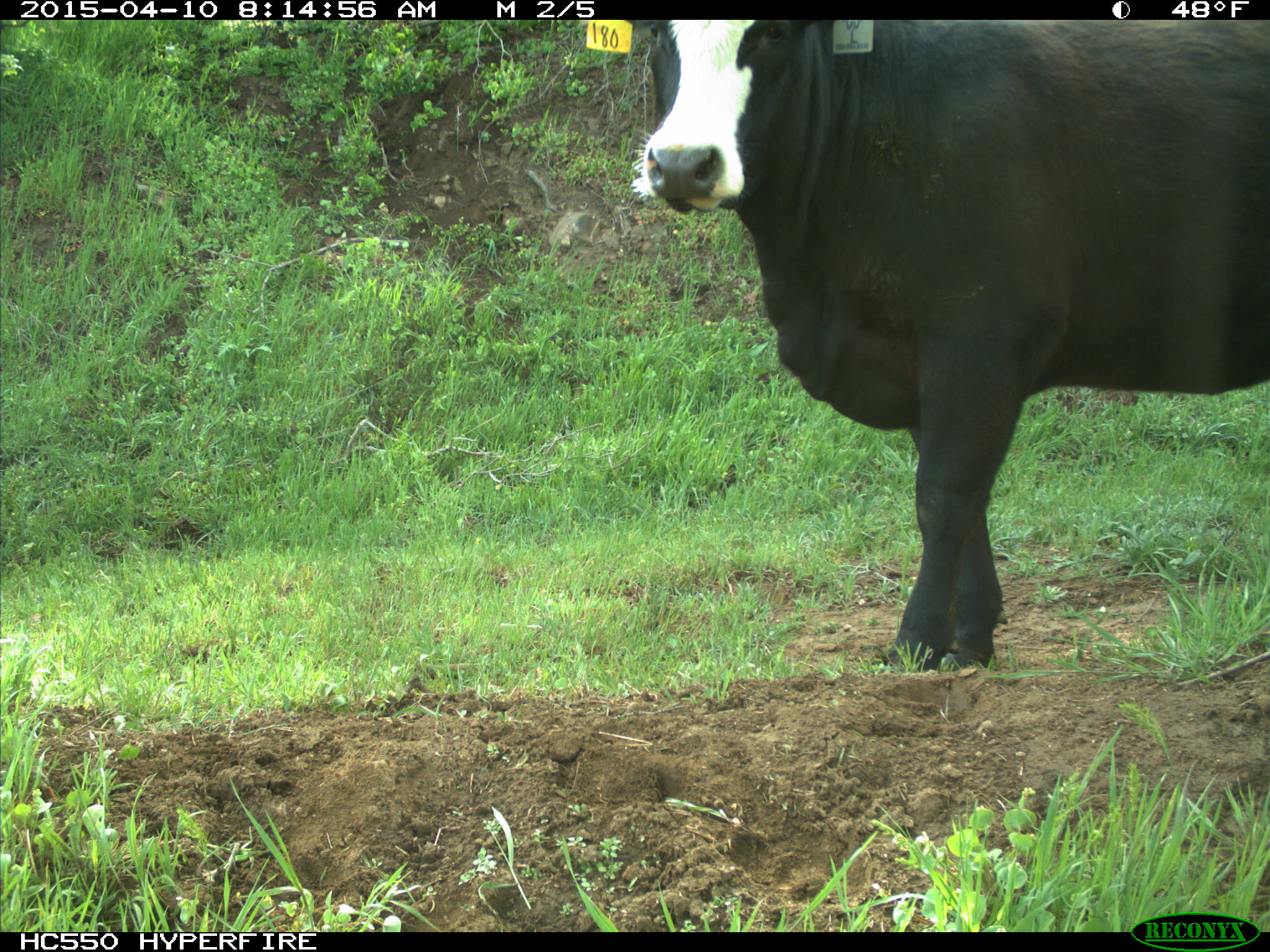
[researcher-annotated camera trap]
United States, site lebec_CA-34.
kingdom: Animalia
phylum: Chordata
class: Mammalia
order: Artiodactyla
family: Bovidae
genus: Bos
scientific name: Bos taurus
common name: domestic cow